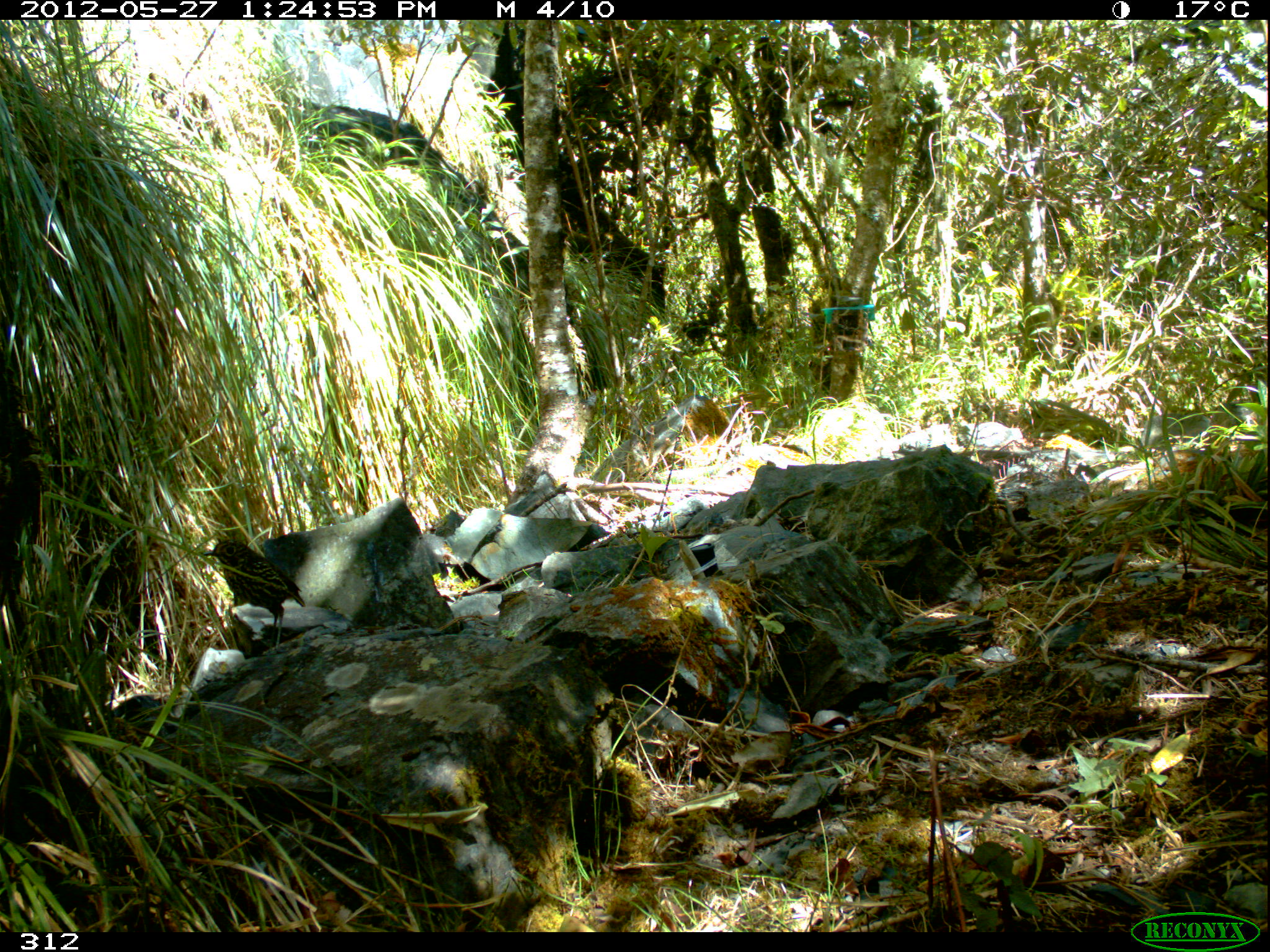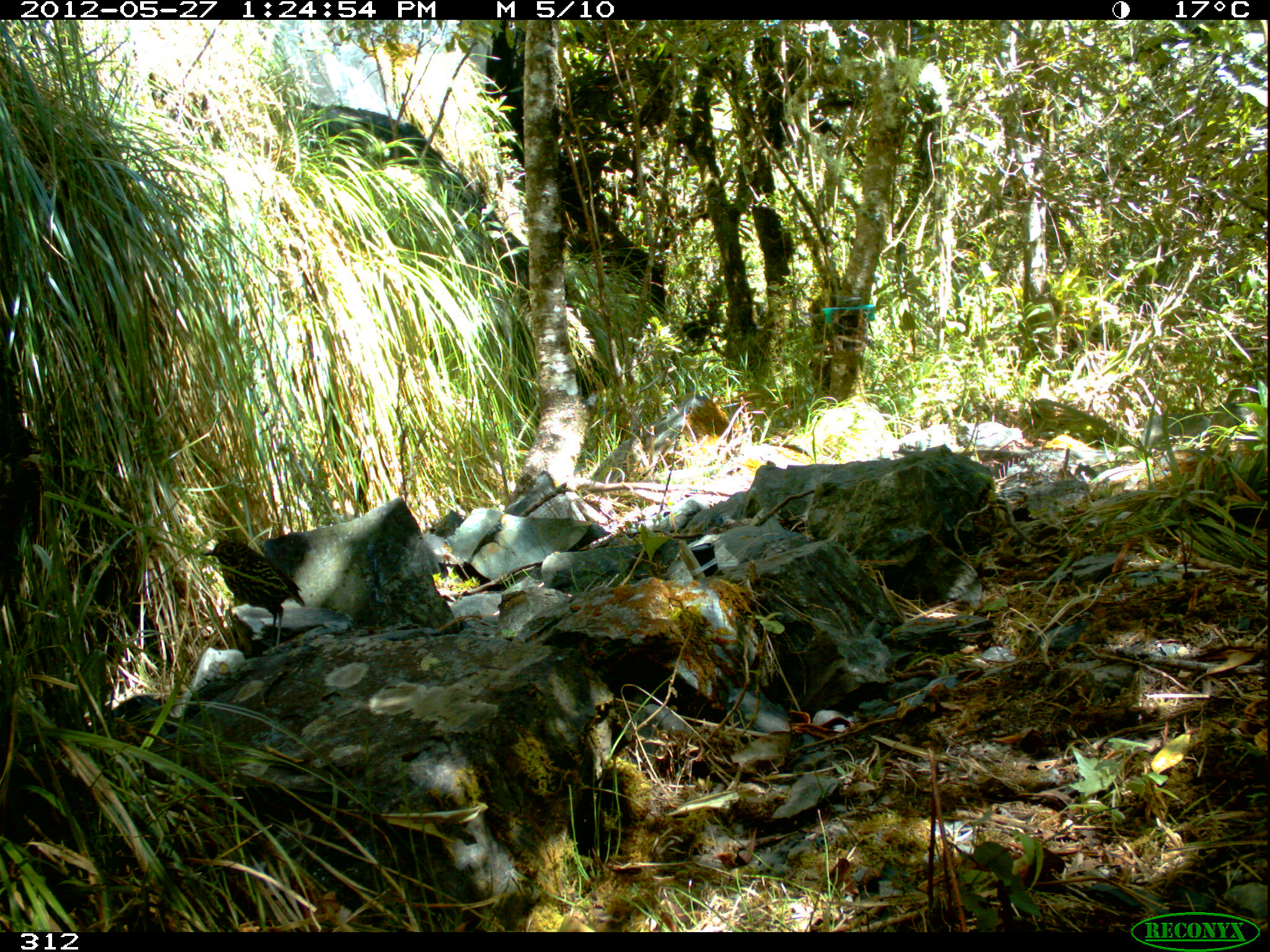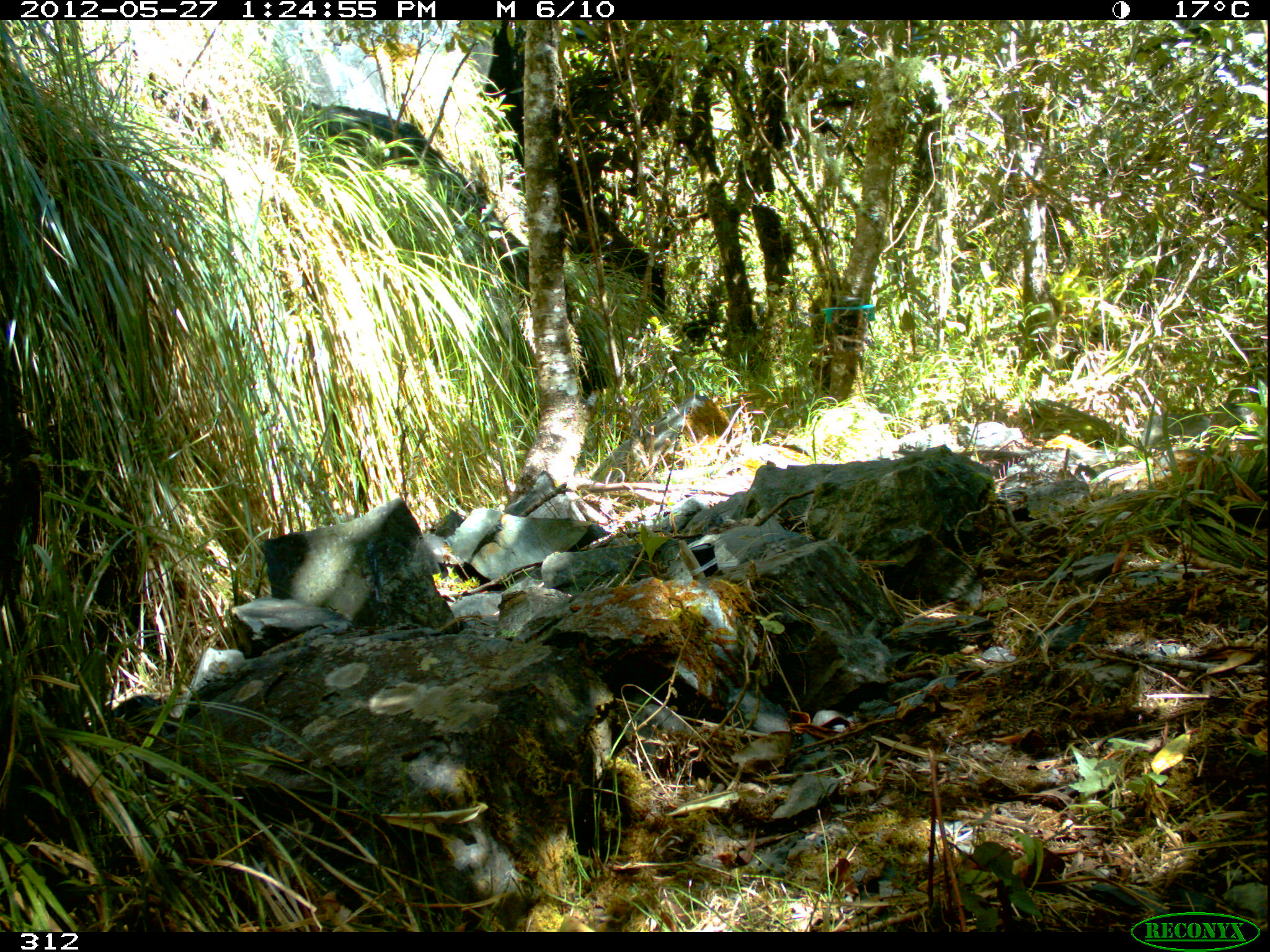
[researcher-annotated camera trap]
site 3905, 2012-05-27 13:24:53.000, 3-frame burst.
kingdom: Animalia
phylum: Chordata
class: Aves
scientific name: Aves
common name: bird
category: unknown bird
Unknown bird (bird) (Aves).